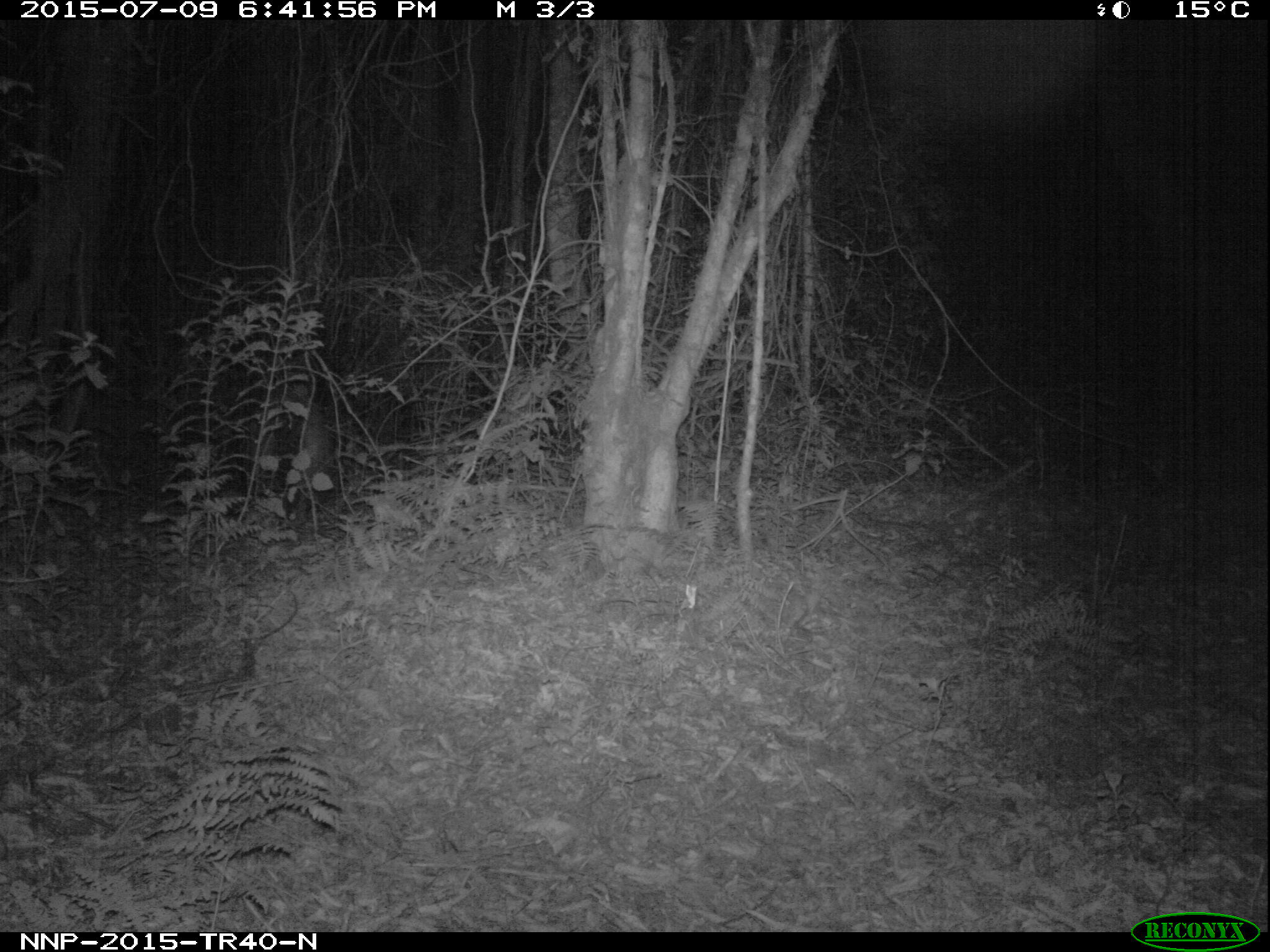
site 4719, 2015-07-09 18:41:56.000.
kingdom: Animalia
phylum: Chordata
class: Mammalia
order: Artiodactyla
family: Suidae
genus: Potamochoerus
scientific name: Potamochoerus larvatus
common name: bushpig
Potamochoerus larvatus (bushpig), count 1.